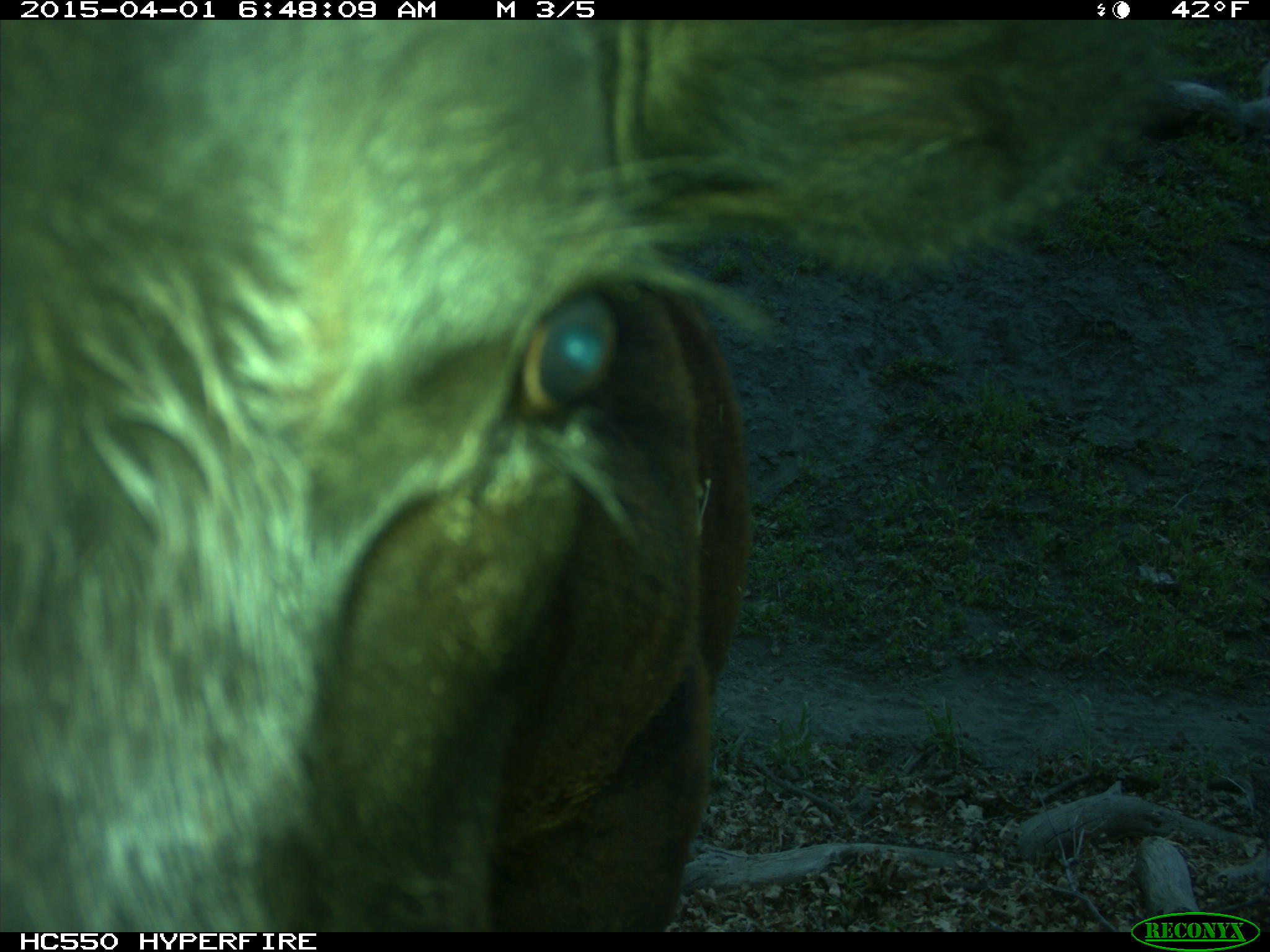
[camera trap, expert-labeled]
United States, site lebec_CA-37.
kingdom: Animalia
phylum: Chordata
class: Mammalia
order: Artiodactyla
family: Bovidae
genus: Bos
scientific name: Bos taurus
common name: domestic cow